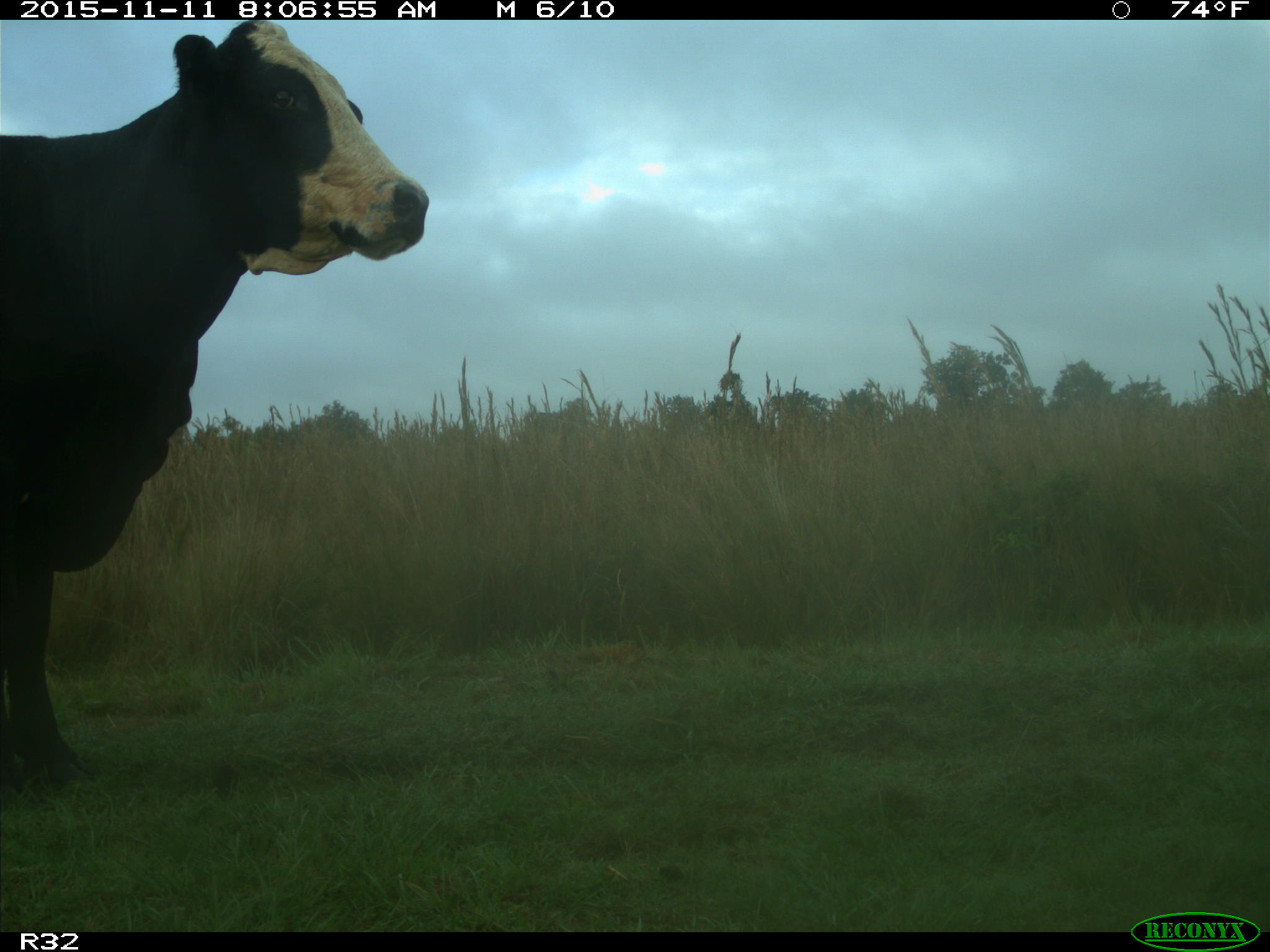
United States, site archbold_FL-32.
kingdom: Animalia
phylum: Chordata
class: Mammalia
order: Artiodactyla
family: Bovidae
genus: Bos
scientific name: Bos taurus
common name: domestic cow